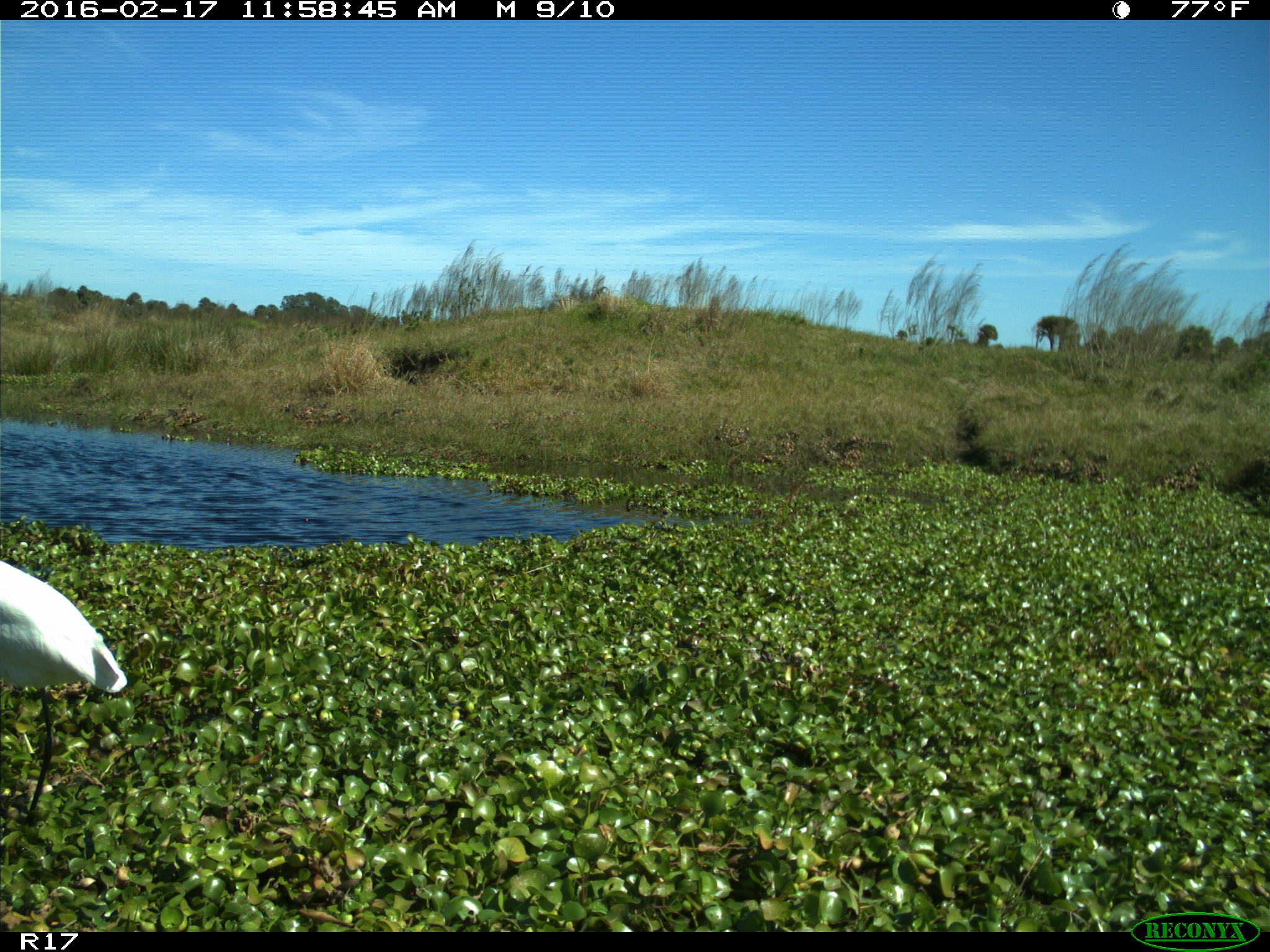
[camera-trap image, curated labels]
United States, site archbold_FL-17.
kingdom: Animalia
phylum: Chordata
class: Aves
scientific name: Aves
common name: birds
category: unidentified bird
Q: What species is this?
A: Unidentified bird (birds) (Aves).